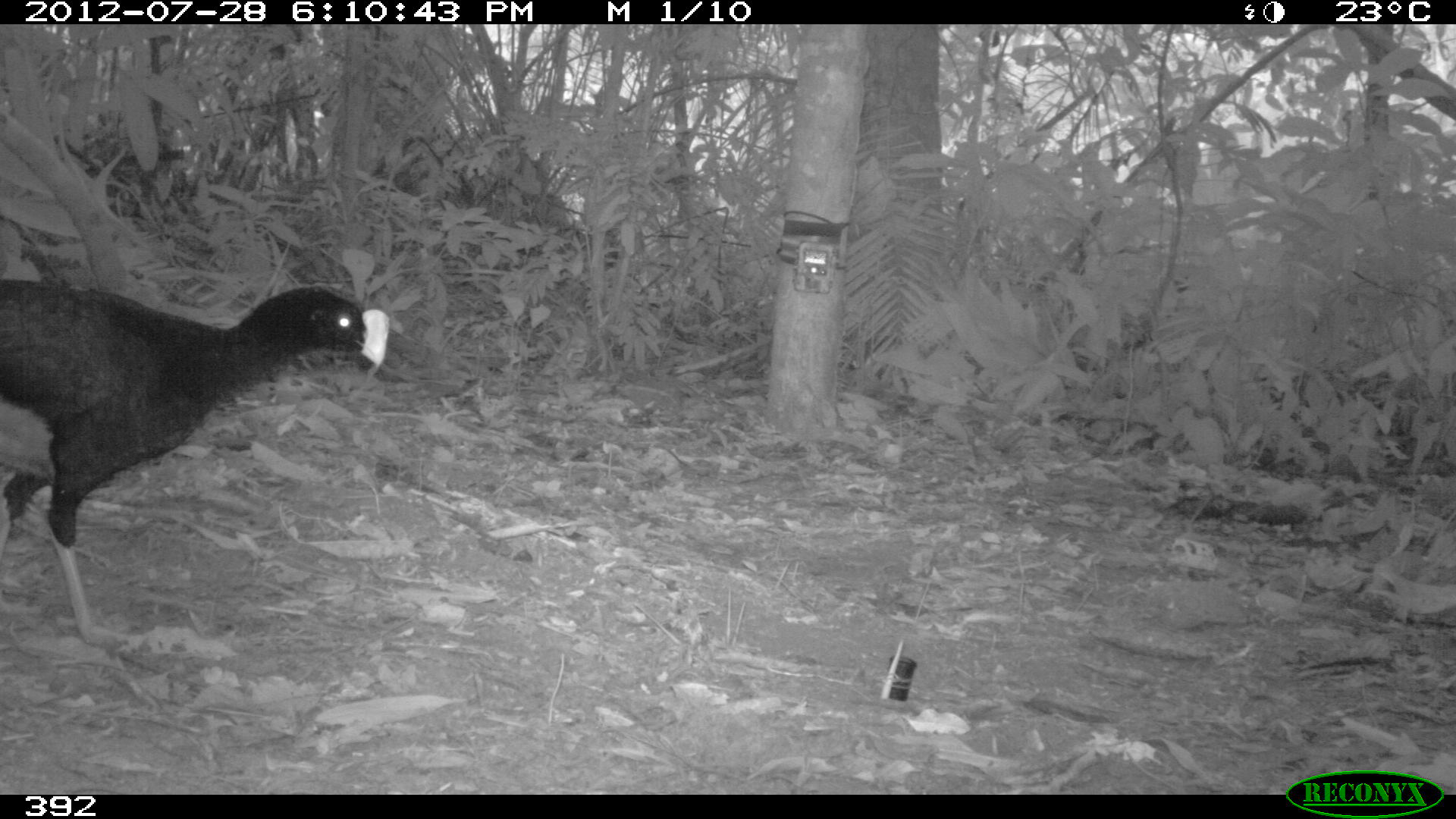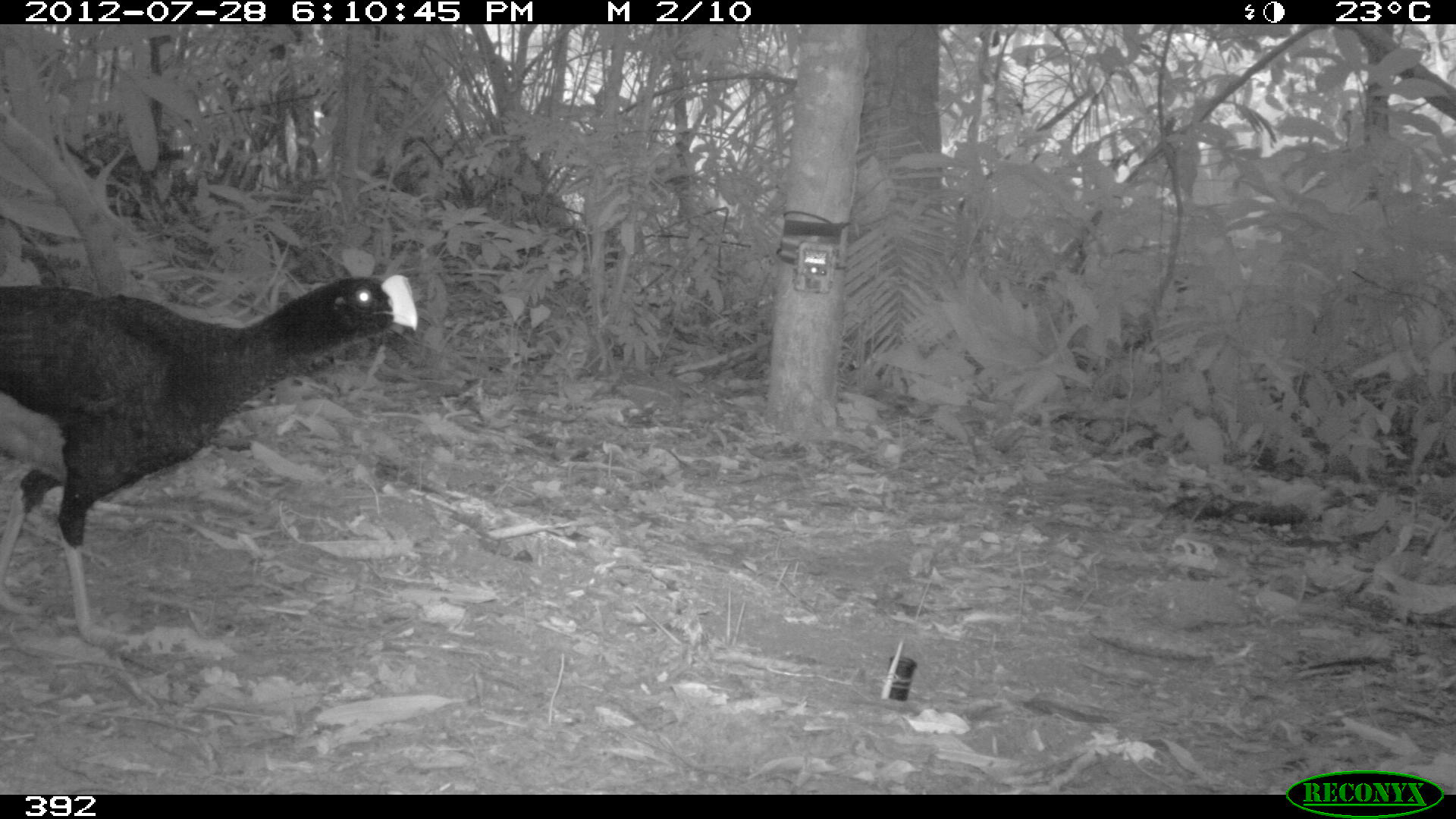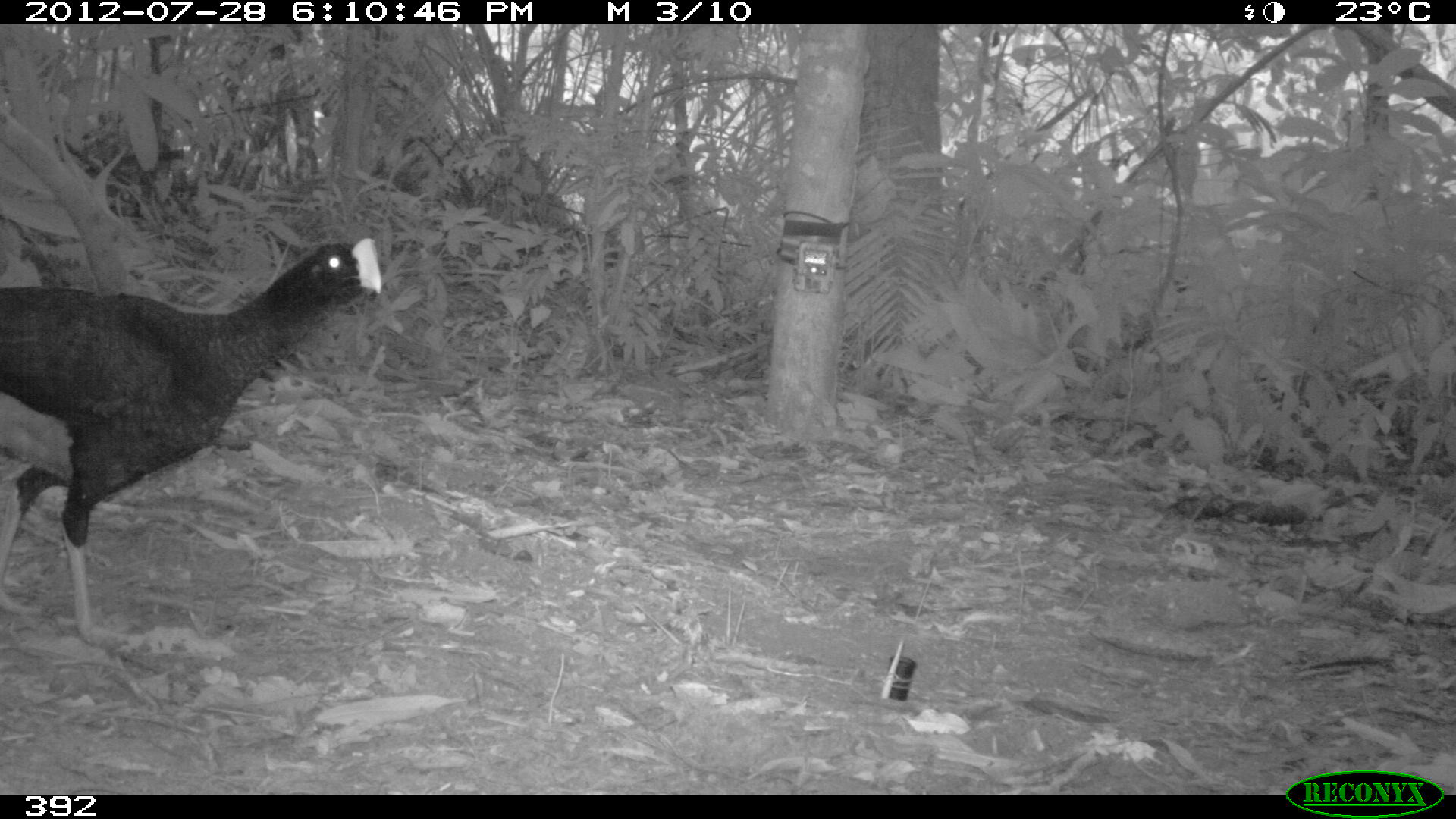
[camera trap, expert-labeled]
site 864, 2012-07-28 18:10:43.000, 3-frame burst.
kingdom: Animalia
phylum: Chordata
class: Aves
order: Galliformes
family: Cracidae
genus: Mitu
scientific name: Mitu tuberosum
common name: razor-billed curassow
Mitu tuberosum (razor-billed curassow).